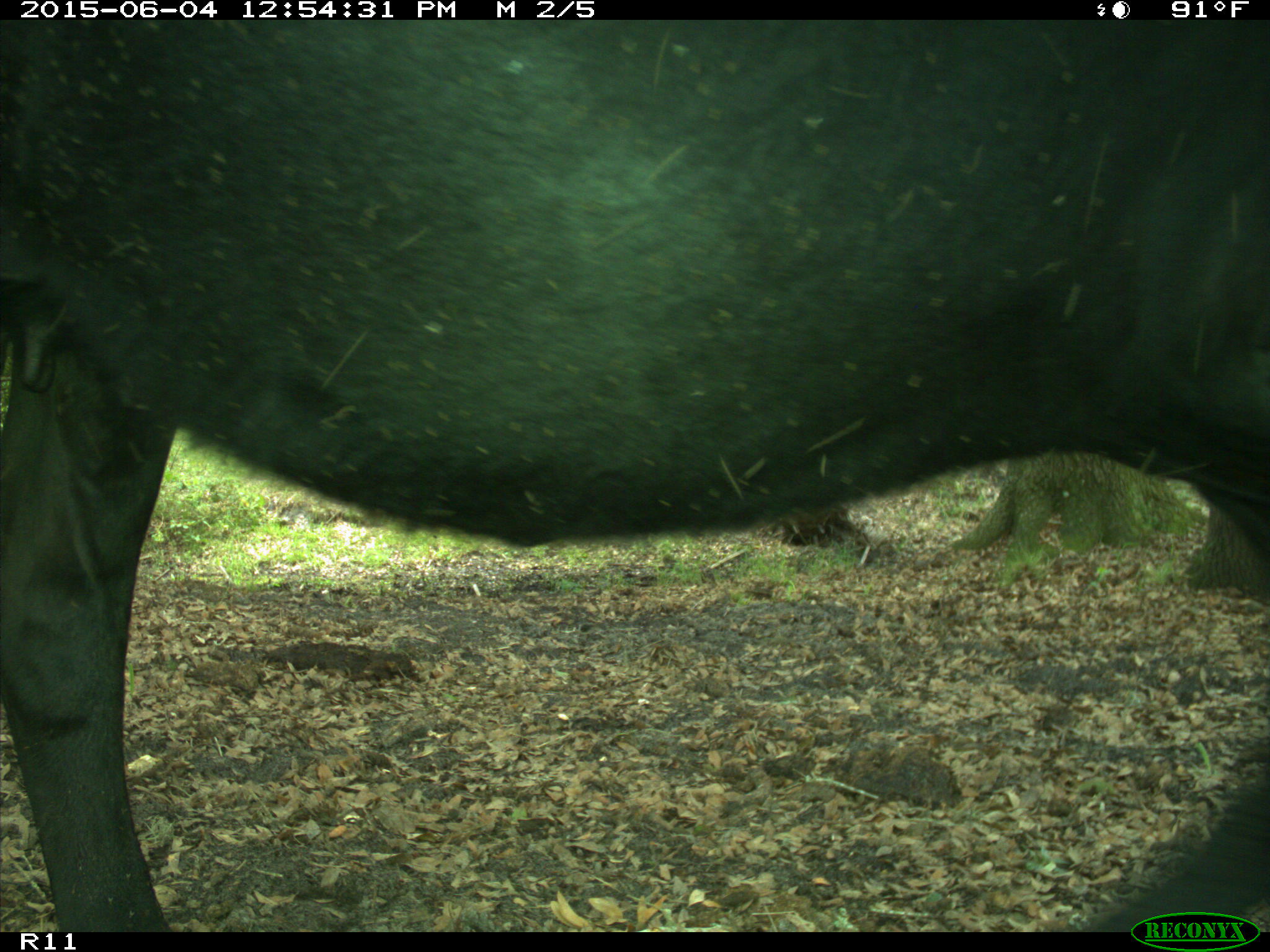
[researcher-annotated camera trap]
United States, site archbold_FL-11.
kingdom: Animalia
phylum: Chordata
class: Mammalia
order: Artiodactyla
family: Bovidae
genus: Bos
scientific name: Bos taurus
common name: domestic cow